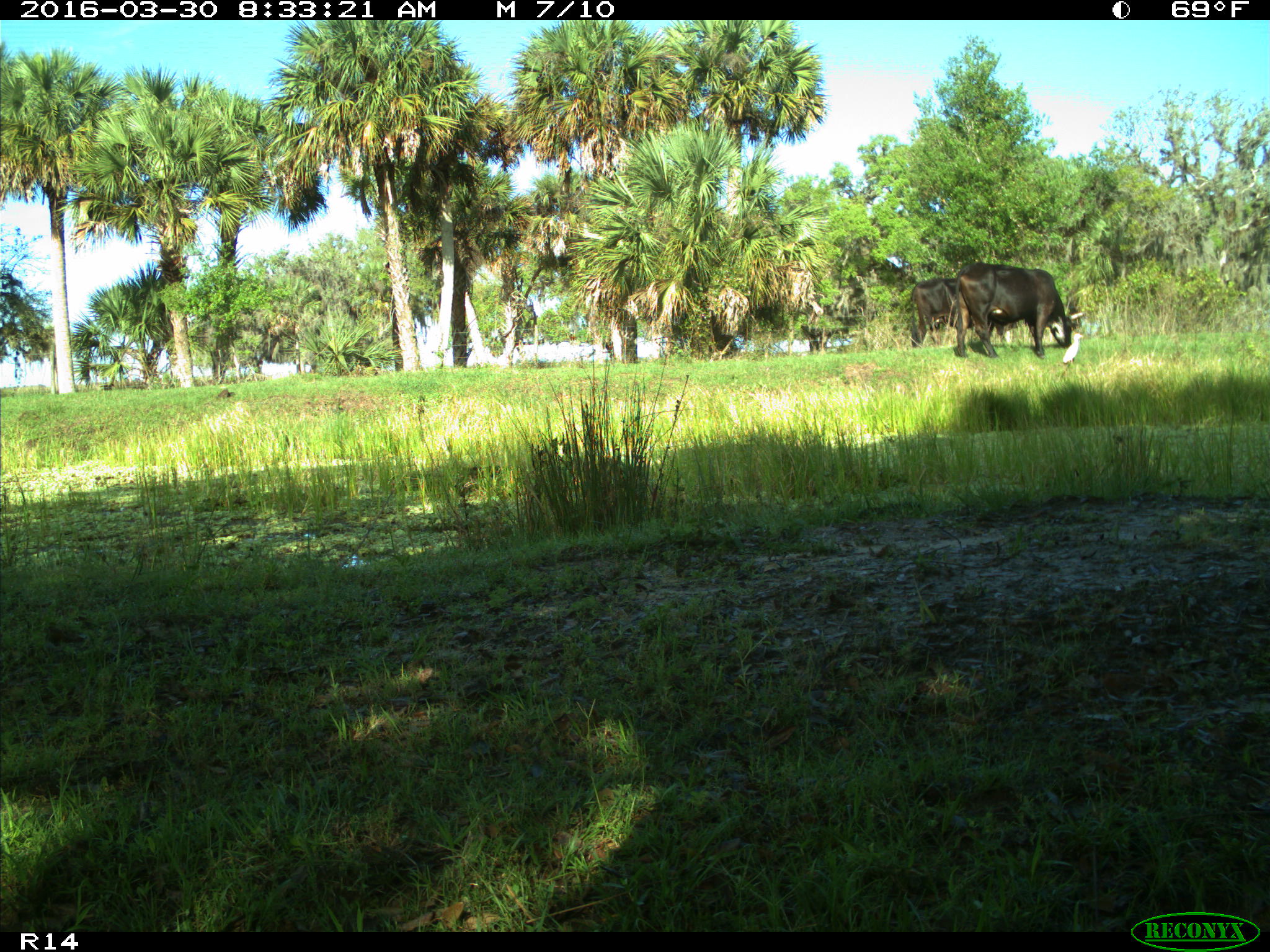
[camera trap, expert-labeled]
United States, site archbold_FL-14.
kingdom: Animalia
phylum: Chordata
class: Mammalia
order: Artiodactyla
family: Bovidae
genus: Bos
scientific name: Bos taurus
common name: domestic cow